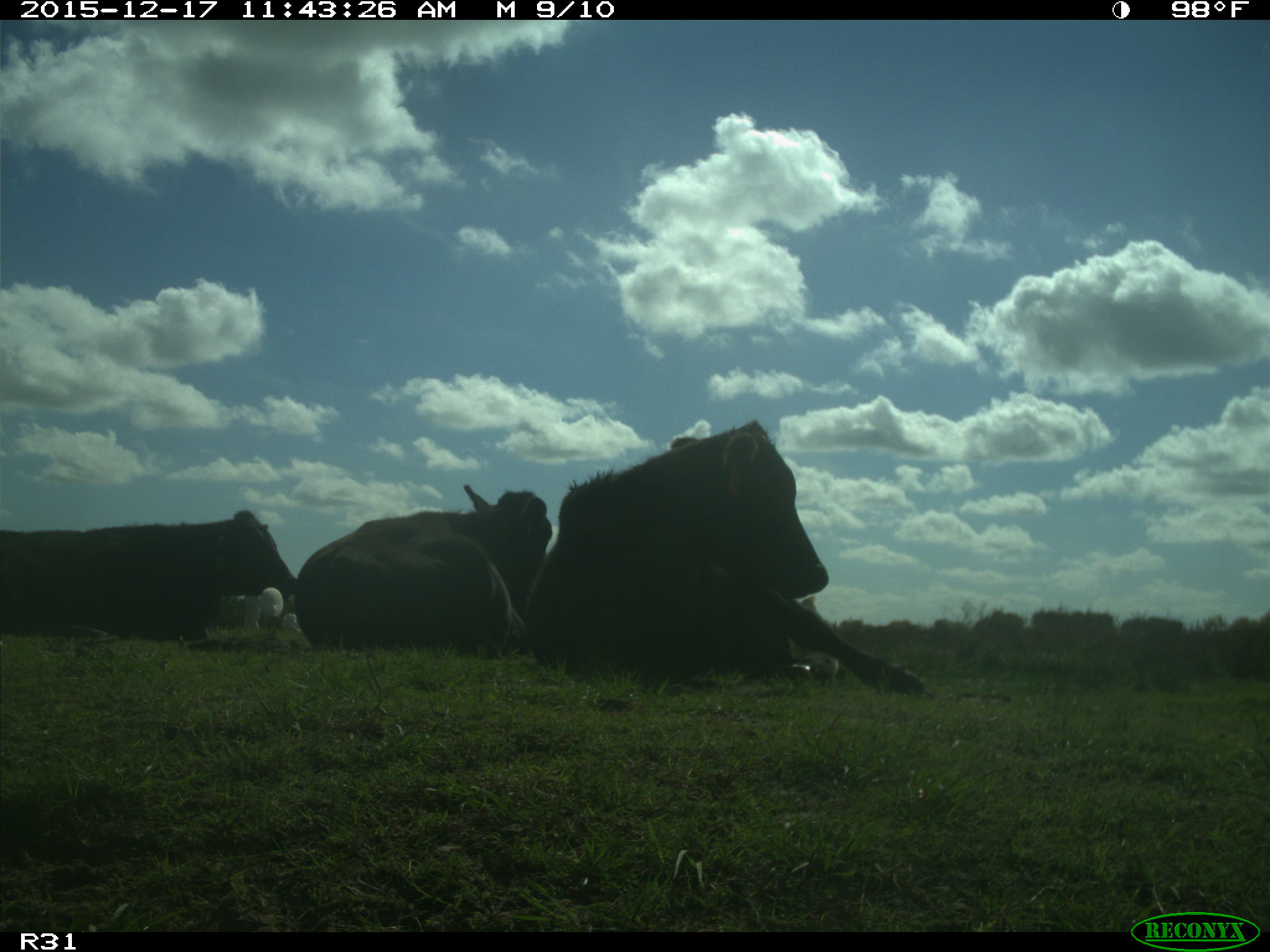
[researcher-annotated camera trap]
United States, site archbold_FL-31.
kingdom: Animalia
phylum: Chordata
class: Mammalia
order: Artiodactyla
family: Bovidae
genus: Bos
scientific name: Bos taurus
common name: domestic cow